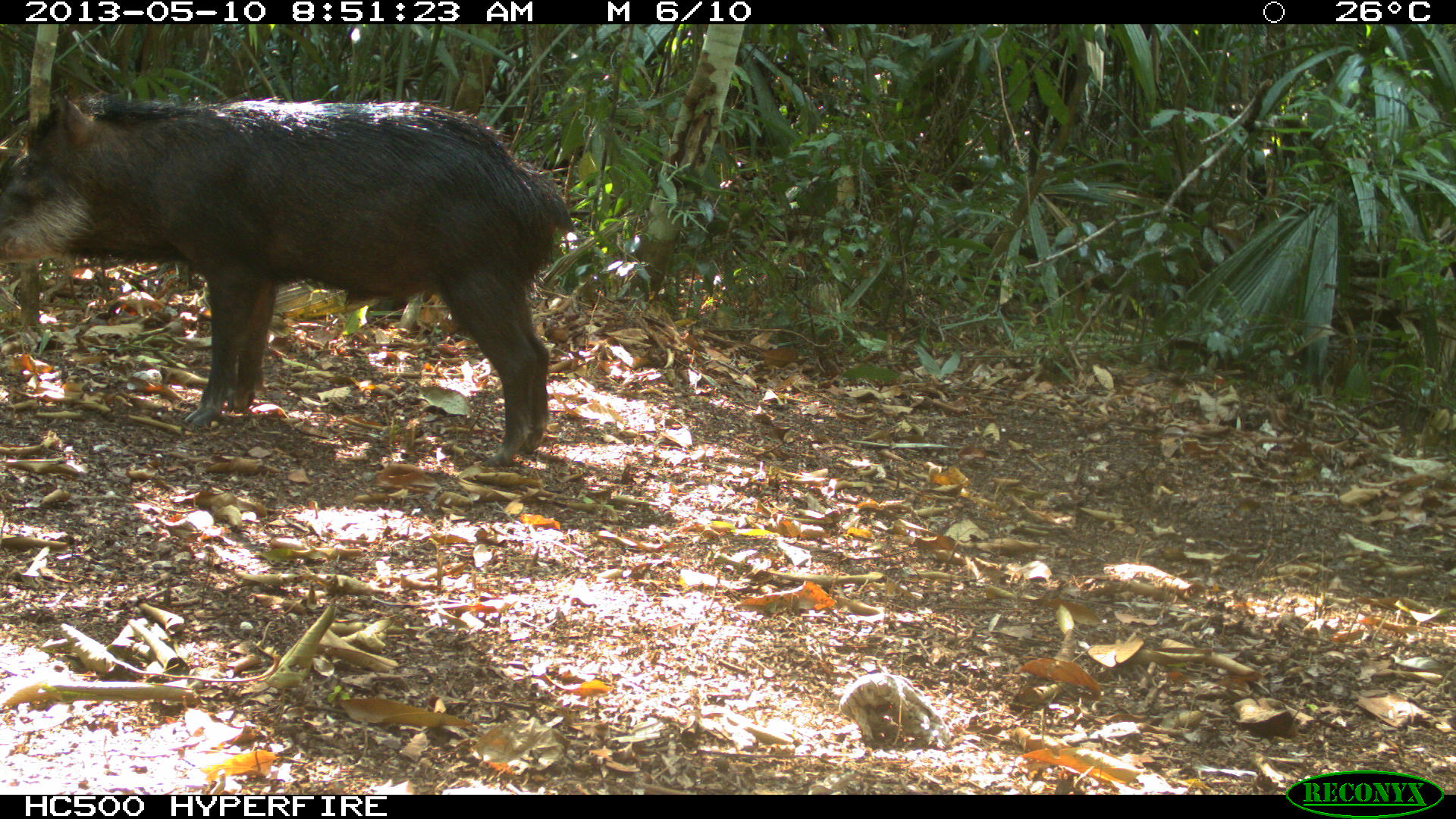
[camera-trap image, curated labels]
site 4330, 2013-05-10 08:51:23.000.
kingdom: Animalia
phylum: Chordata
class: Mammalia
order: Artiodactyla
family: Tayassuidae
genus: Tayassu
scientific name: Tayassu pecari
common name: white-lipped peccary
Tayassu pecari (white-lipped peccary), count 2.